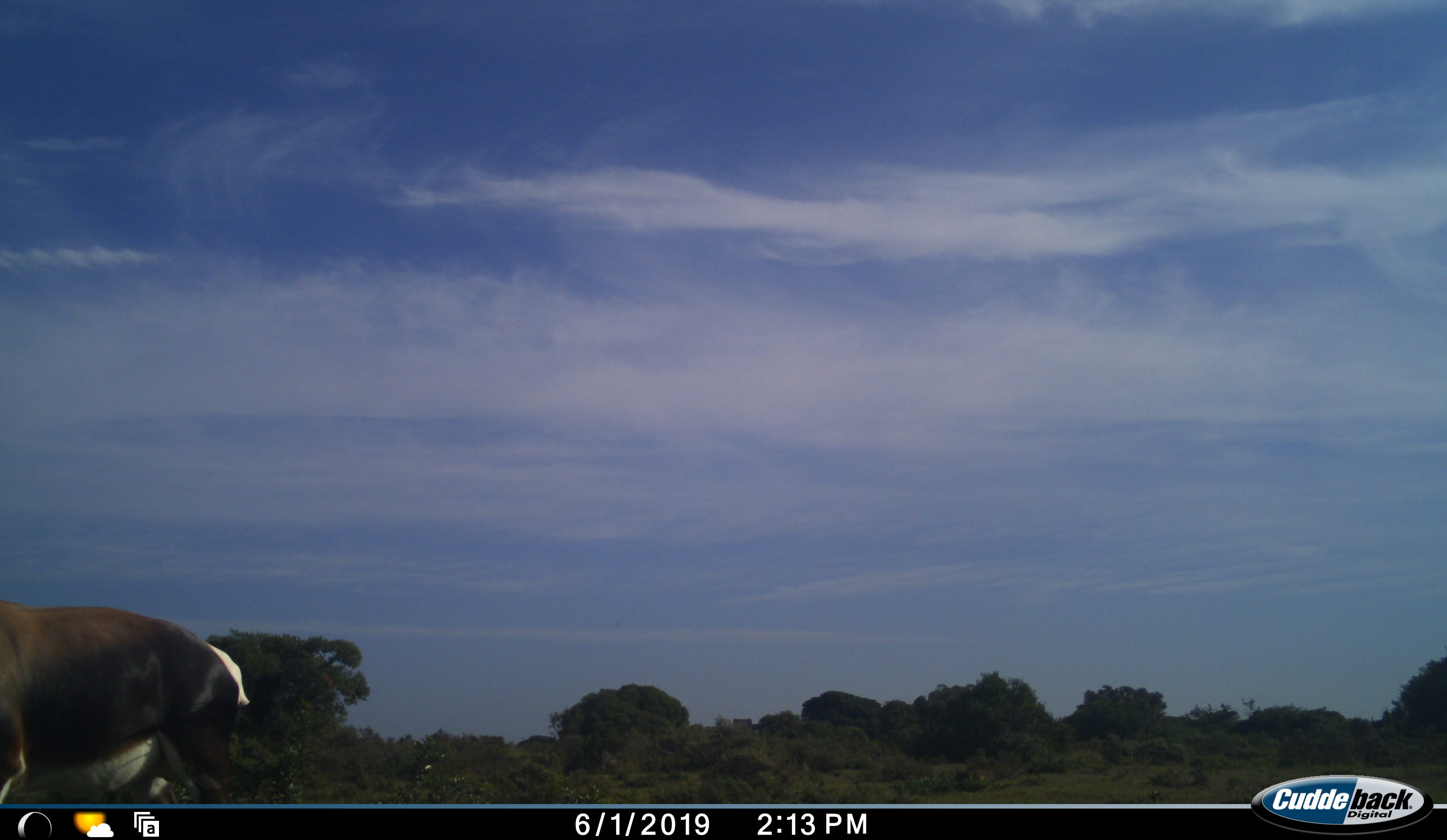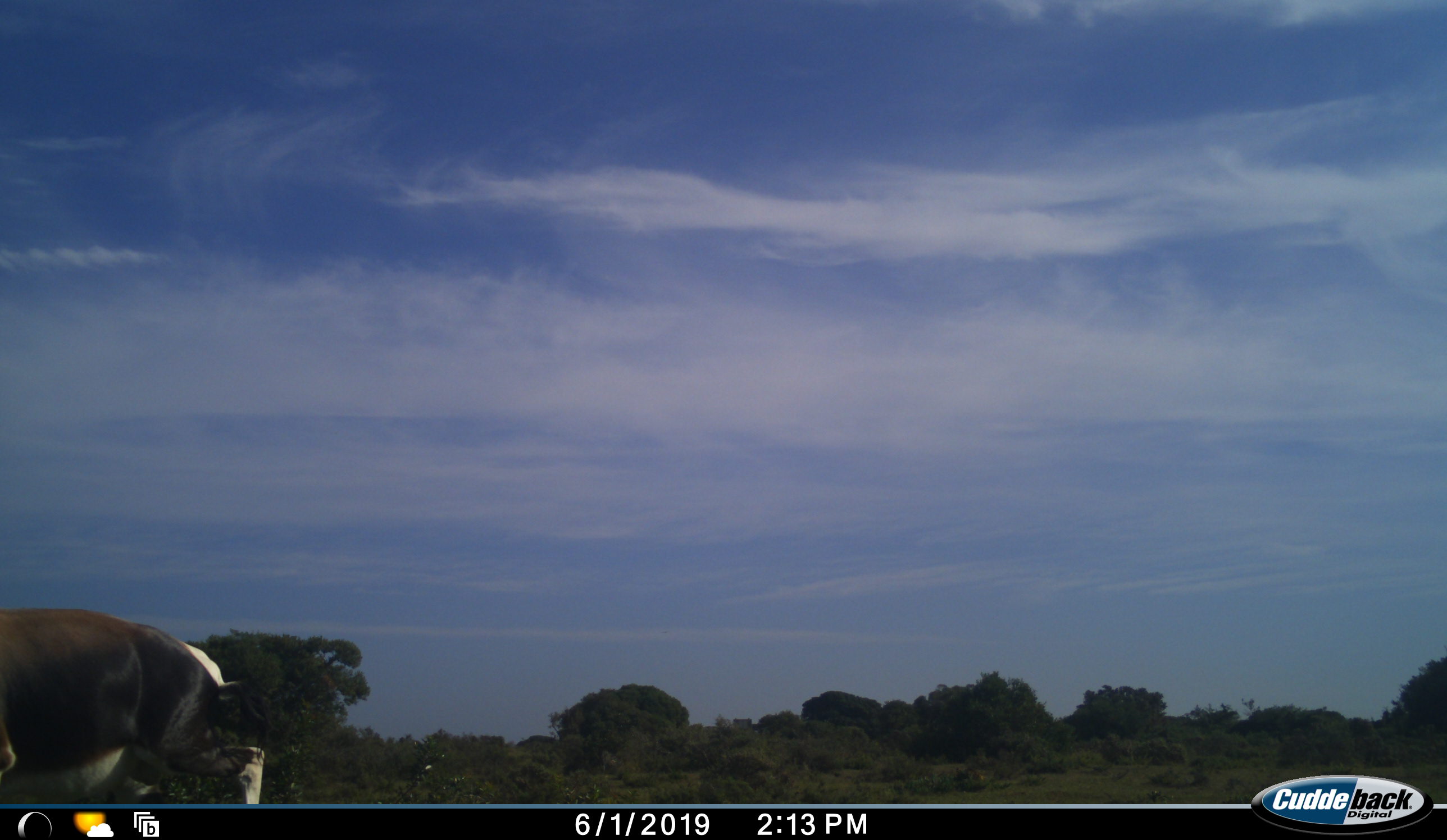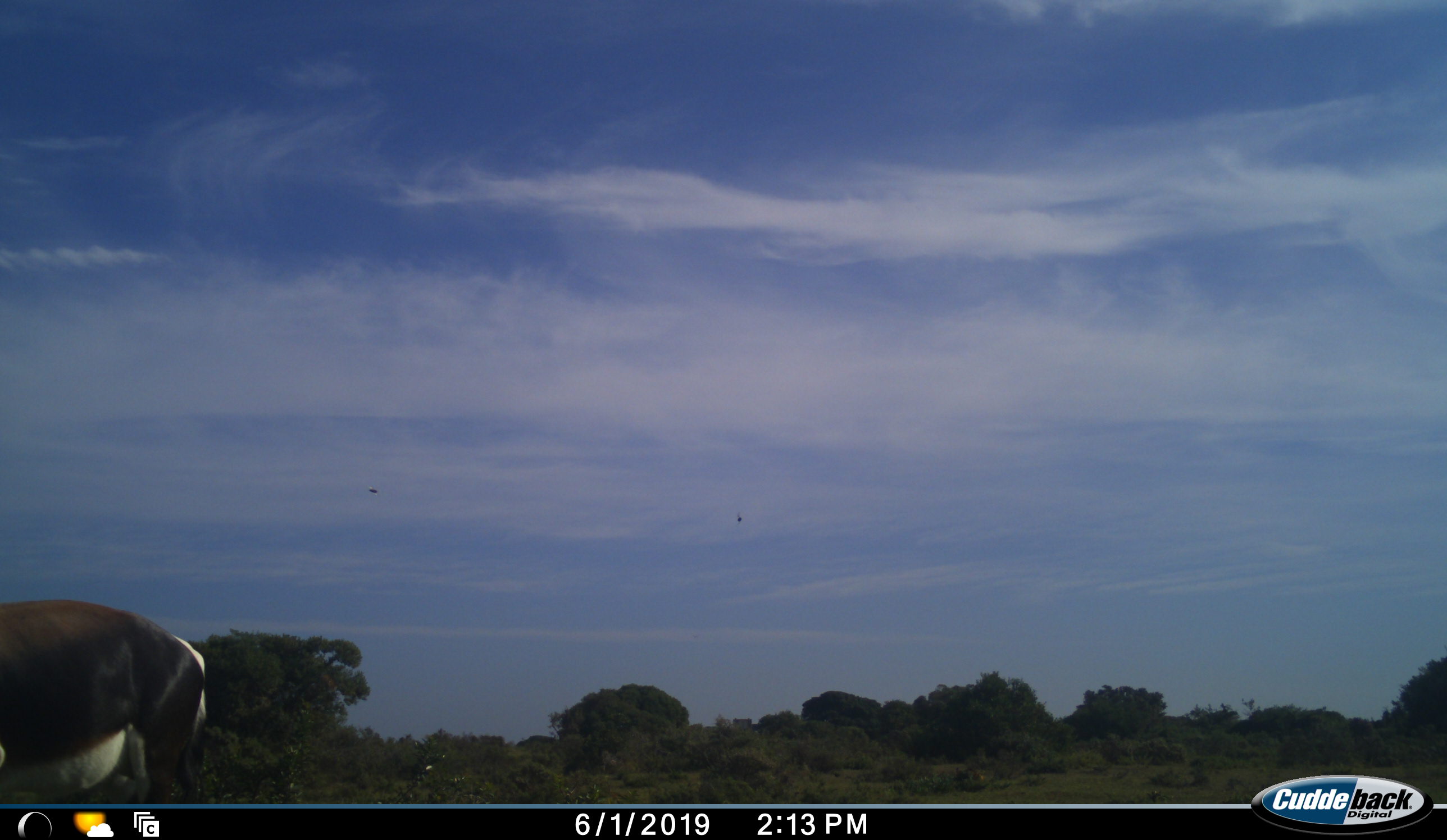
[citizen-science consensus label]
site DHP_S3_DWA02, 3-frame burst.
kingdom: Animalia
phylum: Chordata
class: Mammalia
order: Artiodactyla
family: Bovidae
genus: Damaliscus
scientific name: Damaliscus pygargus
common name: bontebok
Bontebok (Damaliscus pygargus), count 1. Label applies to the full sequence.